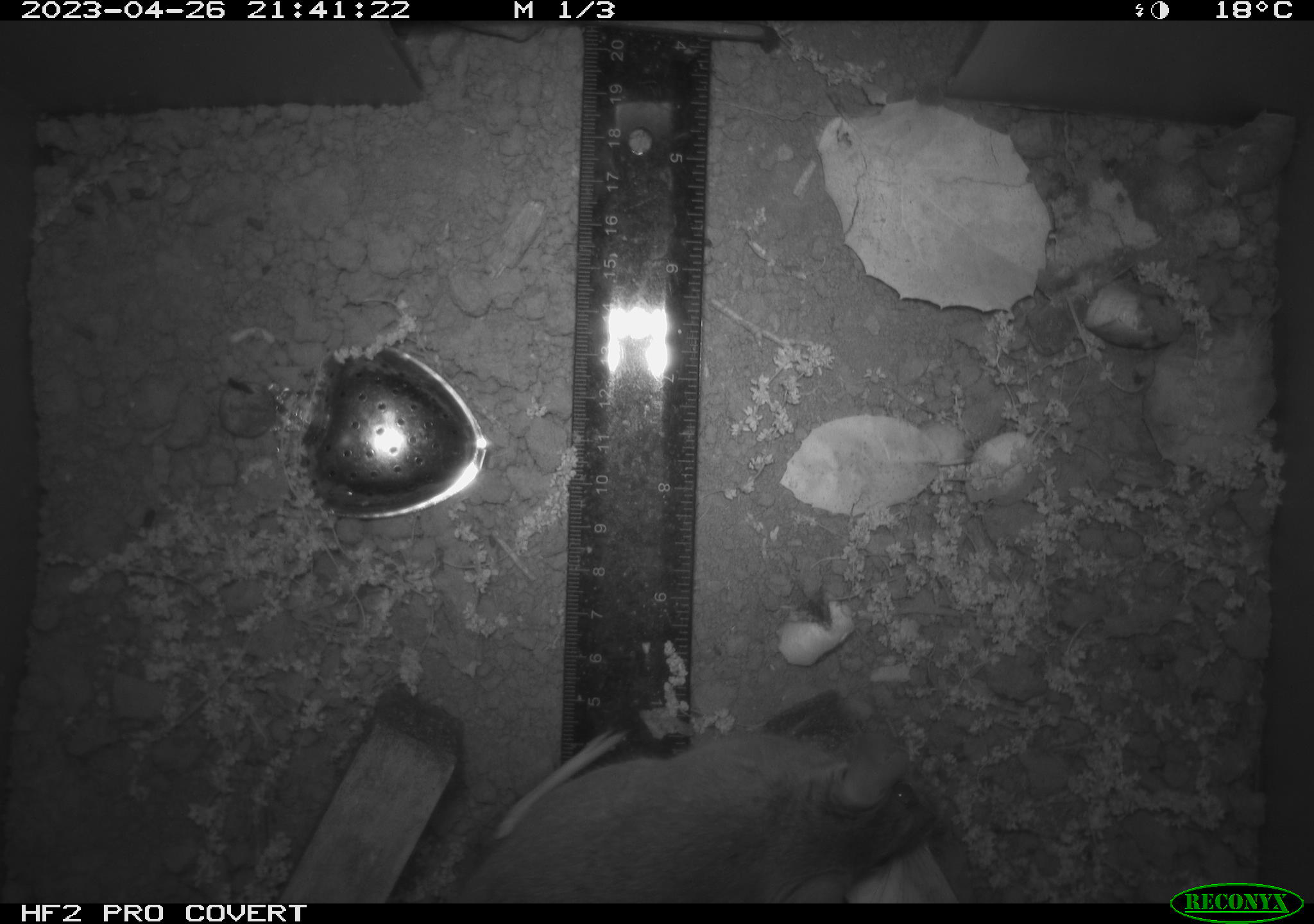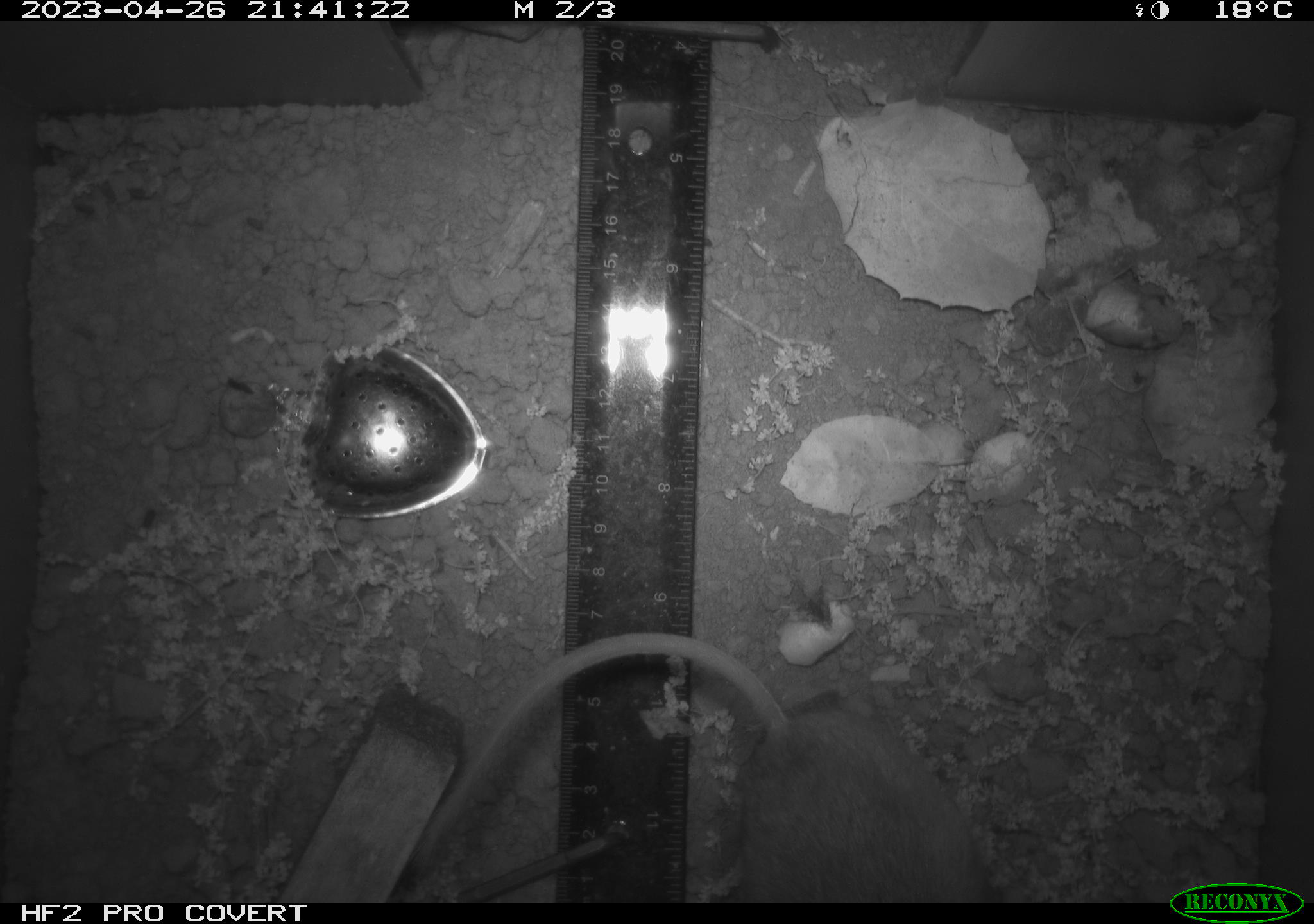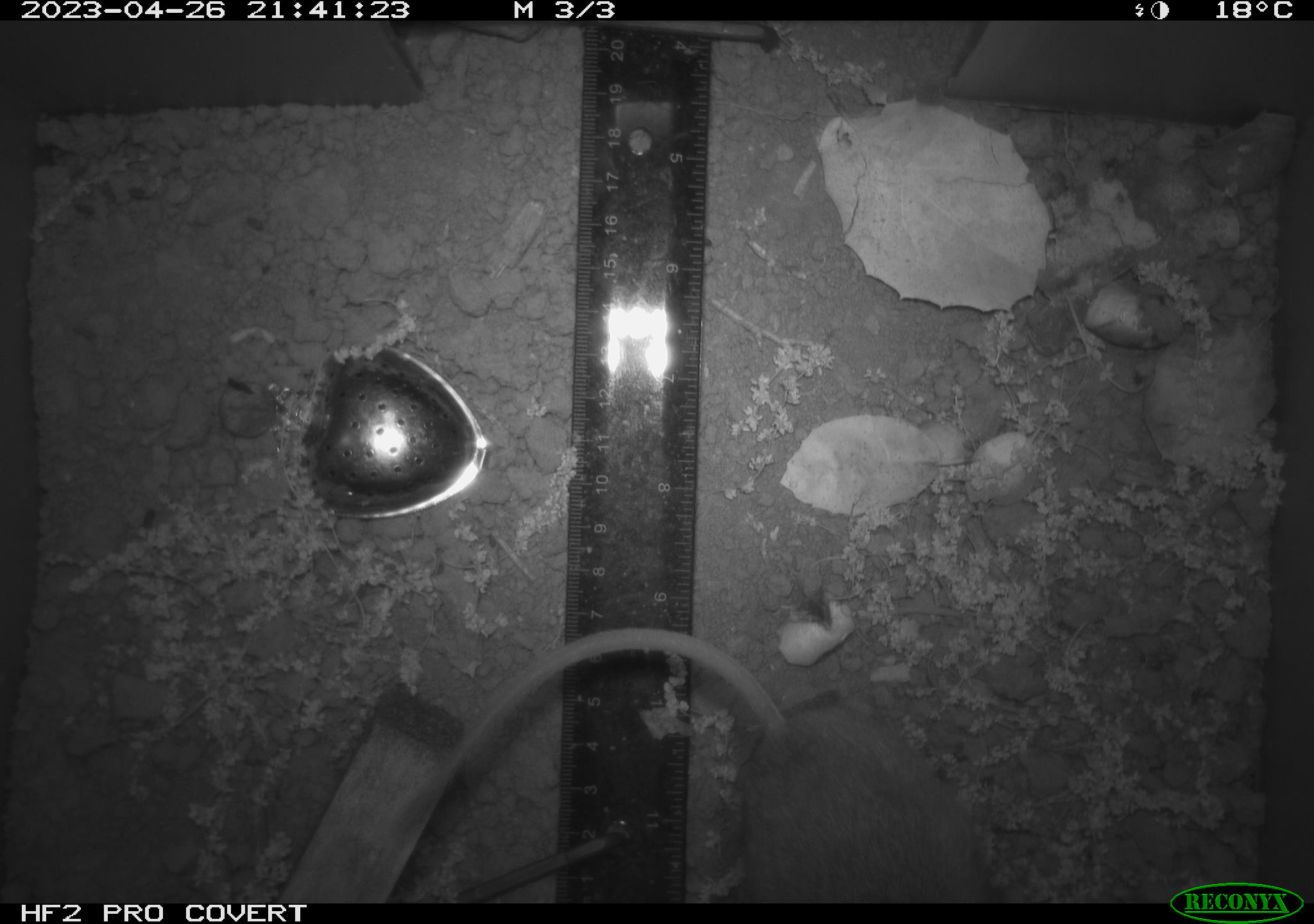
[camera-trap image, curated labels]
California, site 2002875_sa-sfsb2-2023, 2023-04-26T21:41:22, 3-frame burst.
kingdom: Animalia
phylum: Chordata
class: Mammalia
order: Rodentia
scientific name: Rodentia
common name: mouse species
Mouse species (Rodentia).